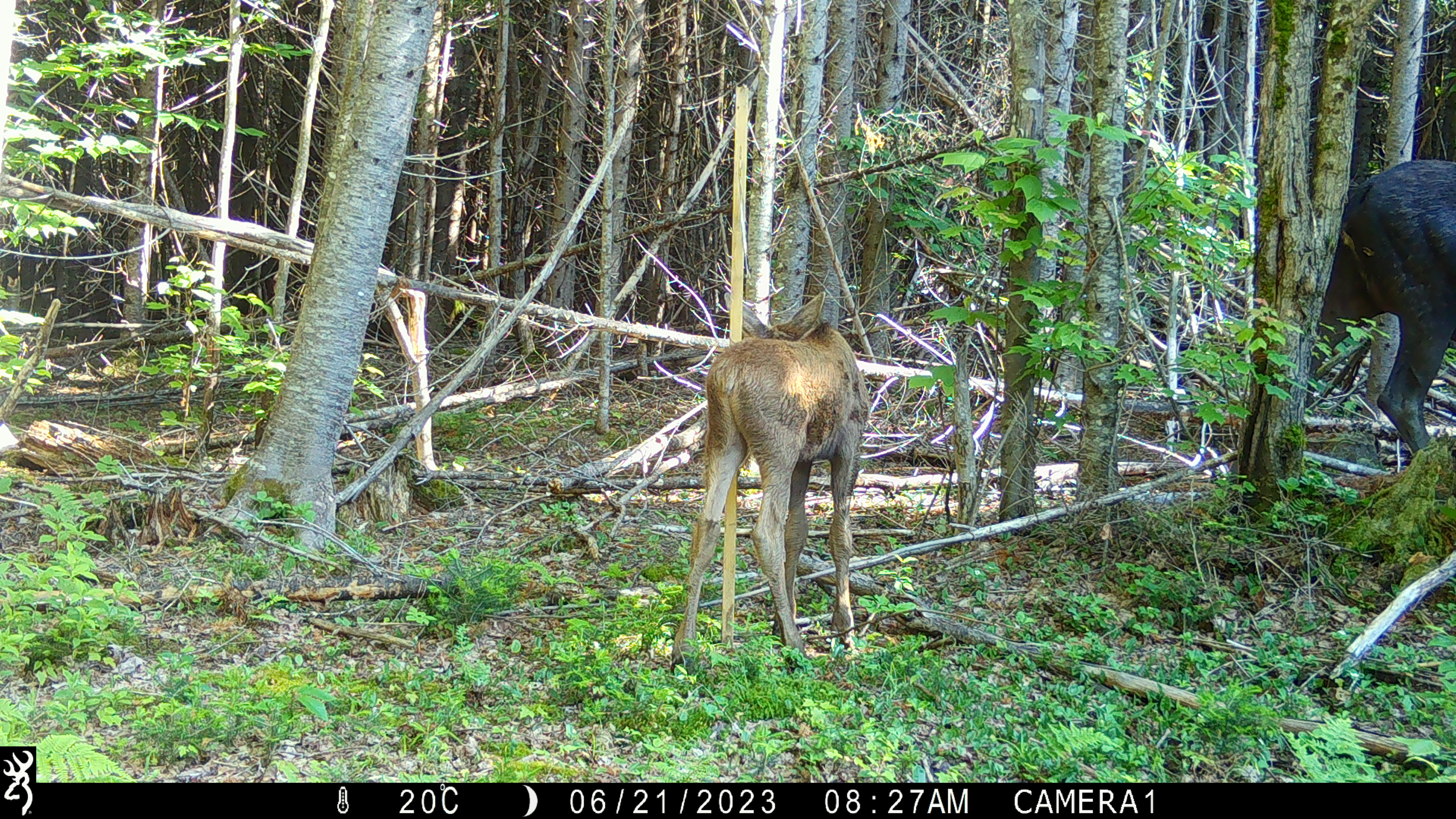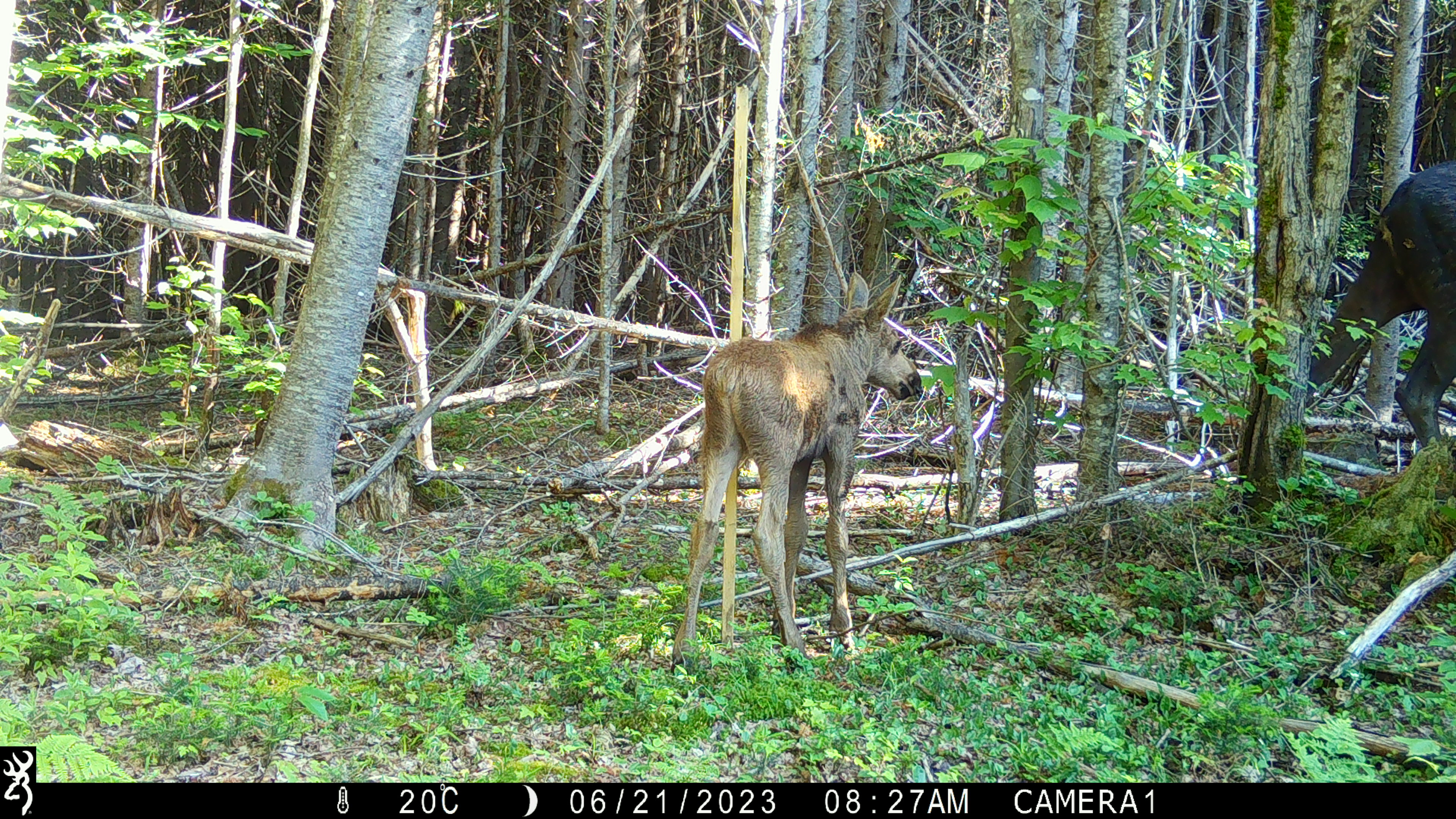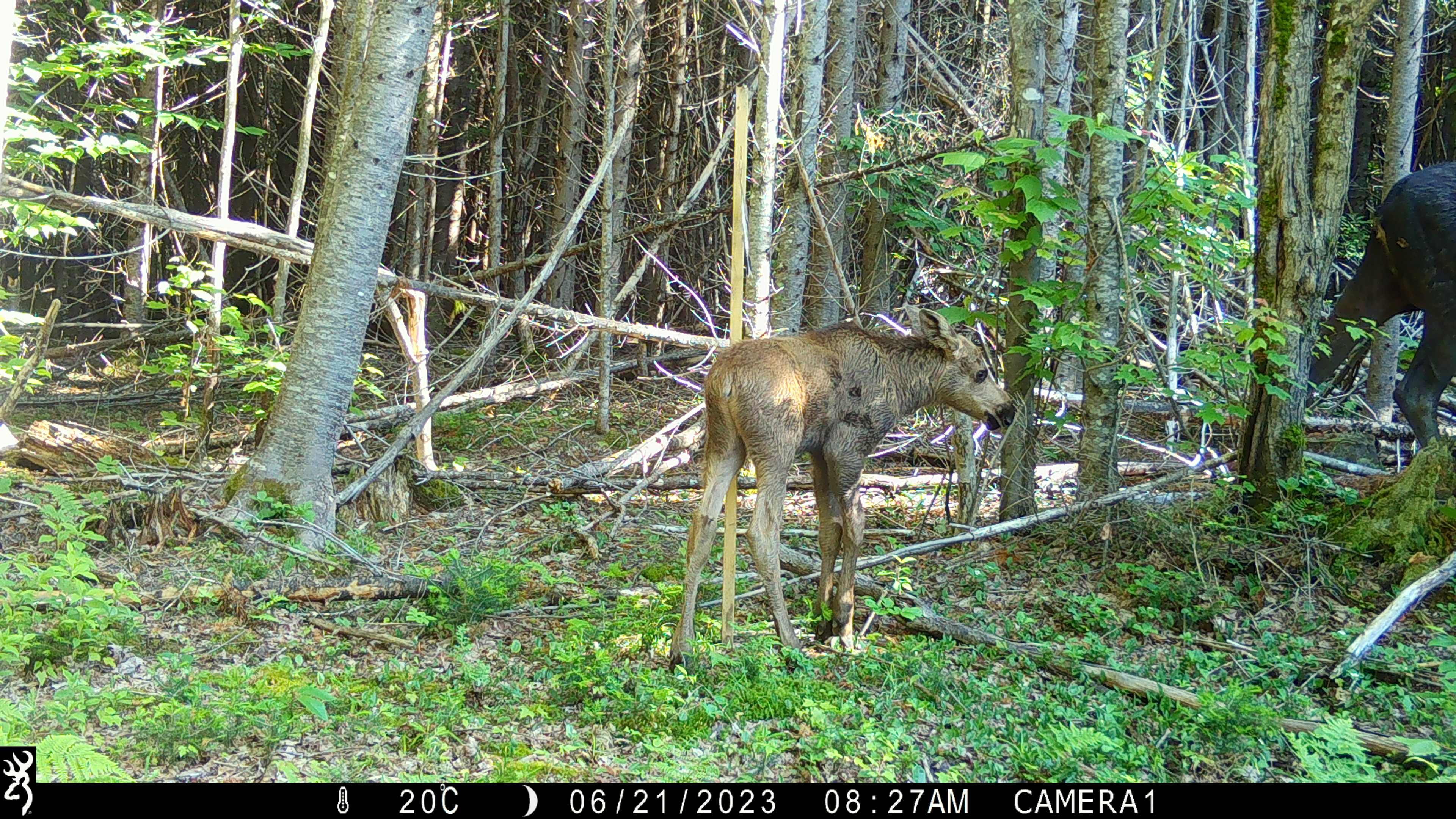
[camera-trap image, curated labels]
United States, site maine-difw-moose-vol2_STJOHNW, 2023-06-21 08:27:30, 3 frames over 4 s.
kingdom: Animalia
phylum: Chordata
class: Mammalia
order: Artiodactyla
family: Cervidae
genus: Alces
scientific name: Alces alces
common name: moose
Moose (Alces alces).